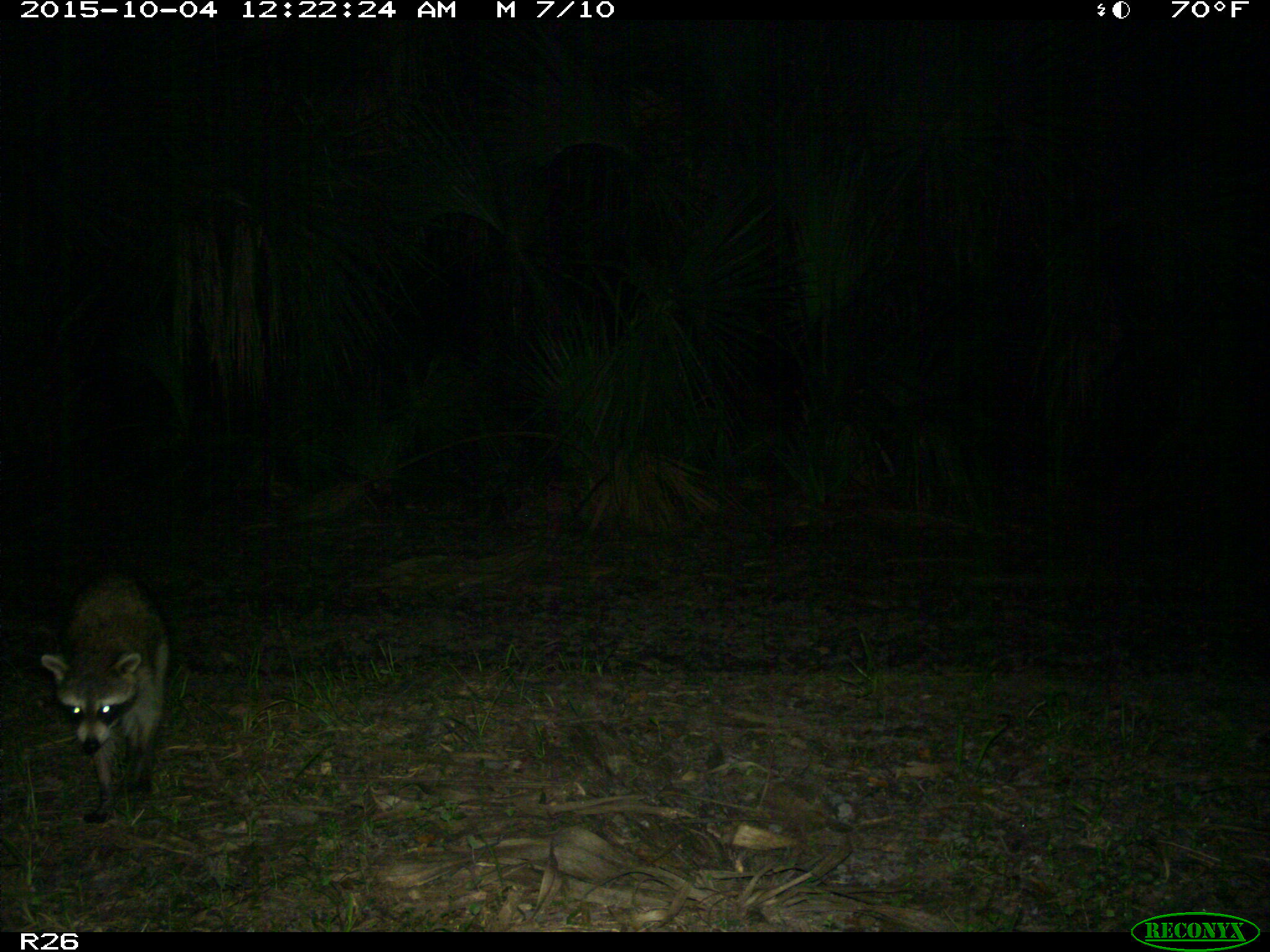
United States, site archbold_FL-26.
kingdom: Animalia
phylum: Chordata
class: Mammalia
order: Carnivora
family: Procyonidae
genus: Procyon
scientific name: Procyon lotor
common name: common raccoon